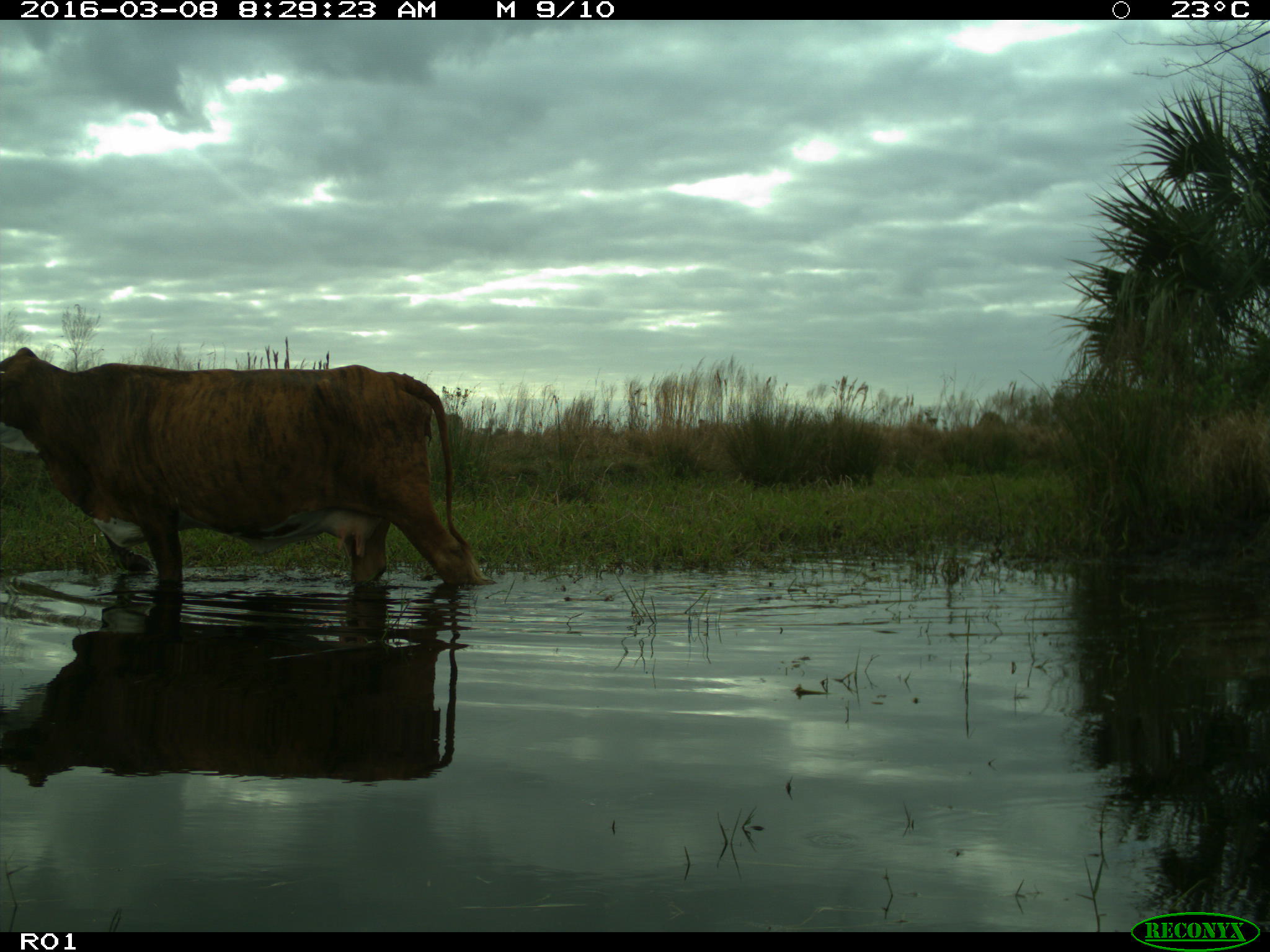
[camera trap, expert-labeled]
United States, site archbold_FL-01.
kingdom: Animalia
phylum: Chordata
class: Mammalia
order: Artiodactyla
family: Bovidae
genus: Bos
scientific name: Bos taurus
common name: domestic cow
Bos taurus (domestic cow).